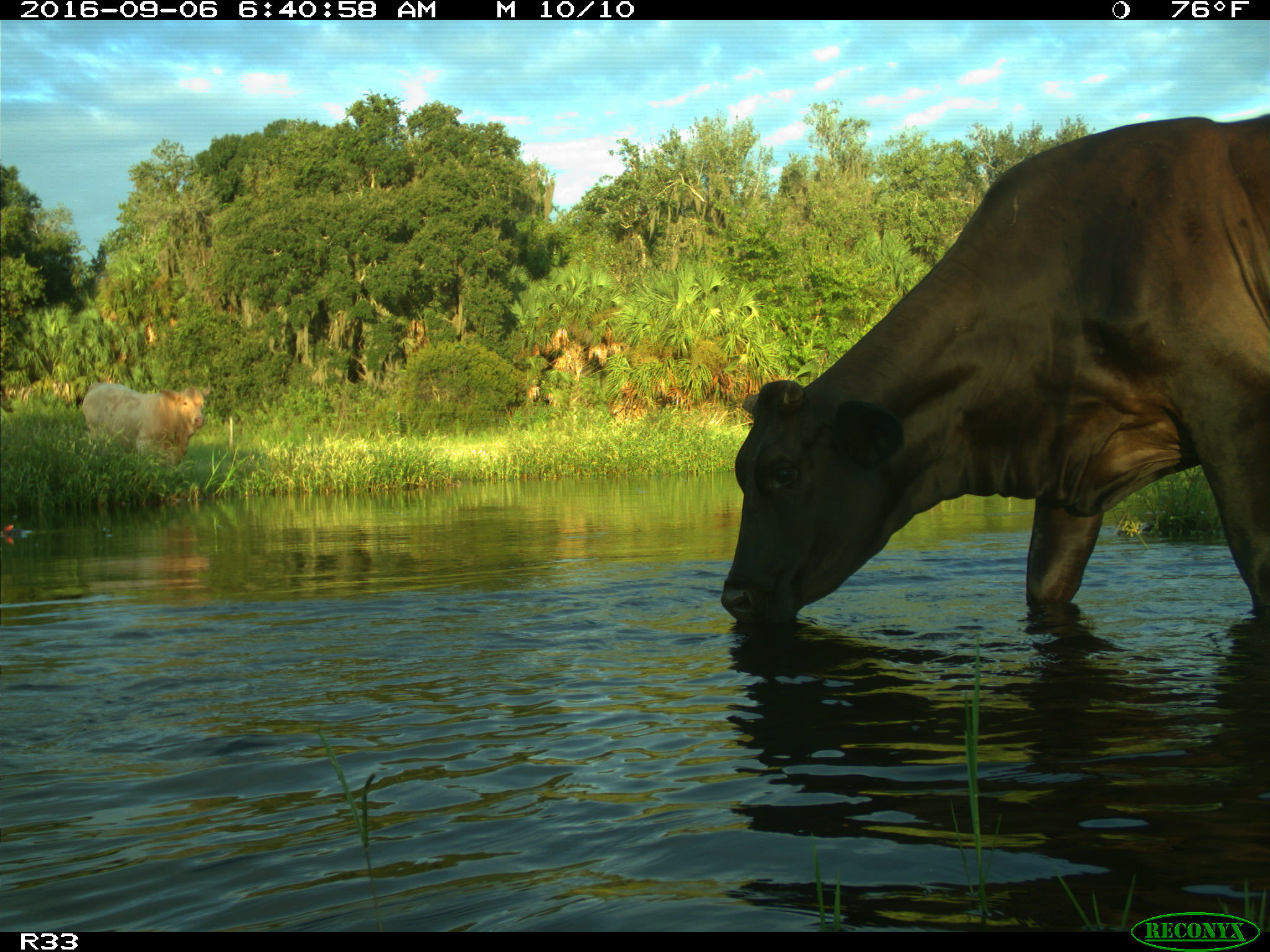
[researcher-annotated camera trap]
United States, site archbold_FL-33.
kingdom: Animalia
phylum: Chordata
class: Mammalia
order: Artiodactyla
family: Bovidae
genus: Bos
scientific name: Bos taurus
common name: domestic cow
Bos taurus (domestic cow).